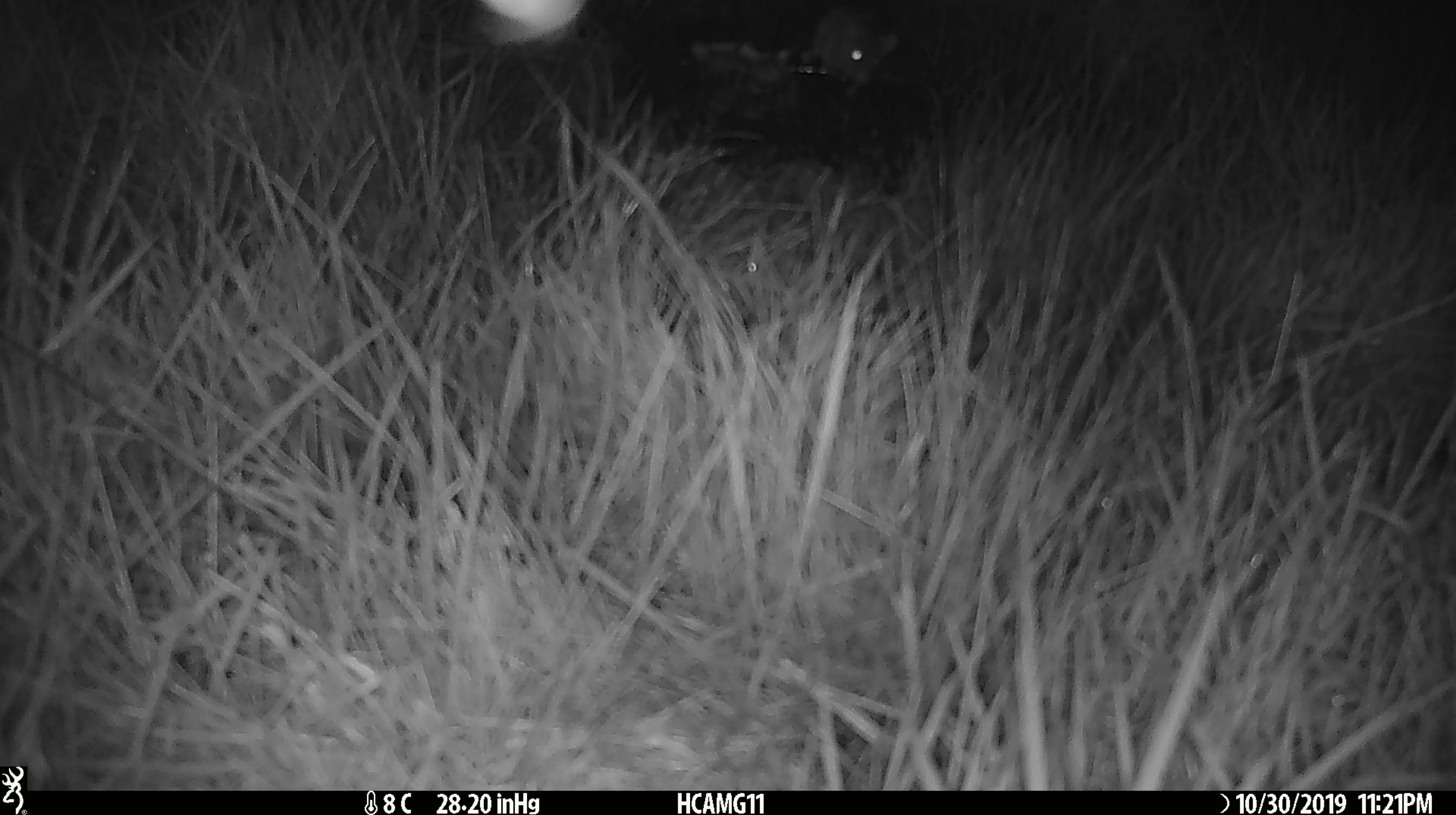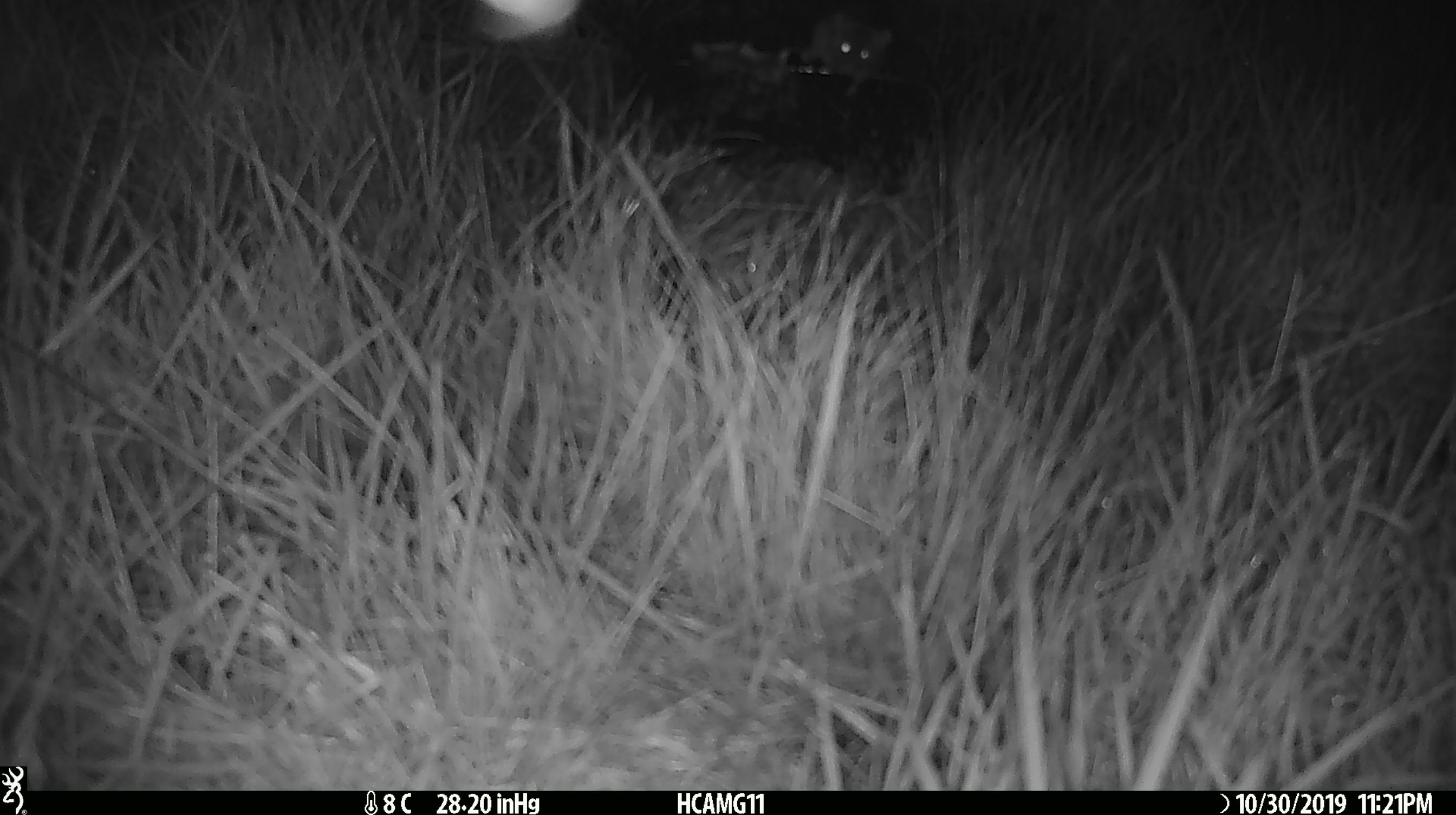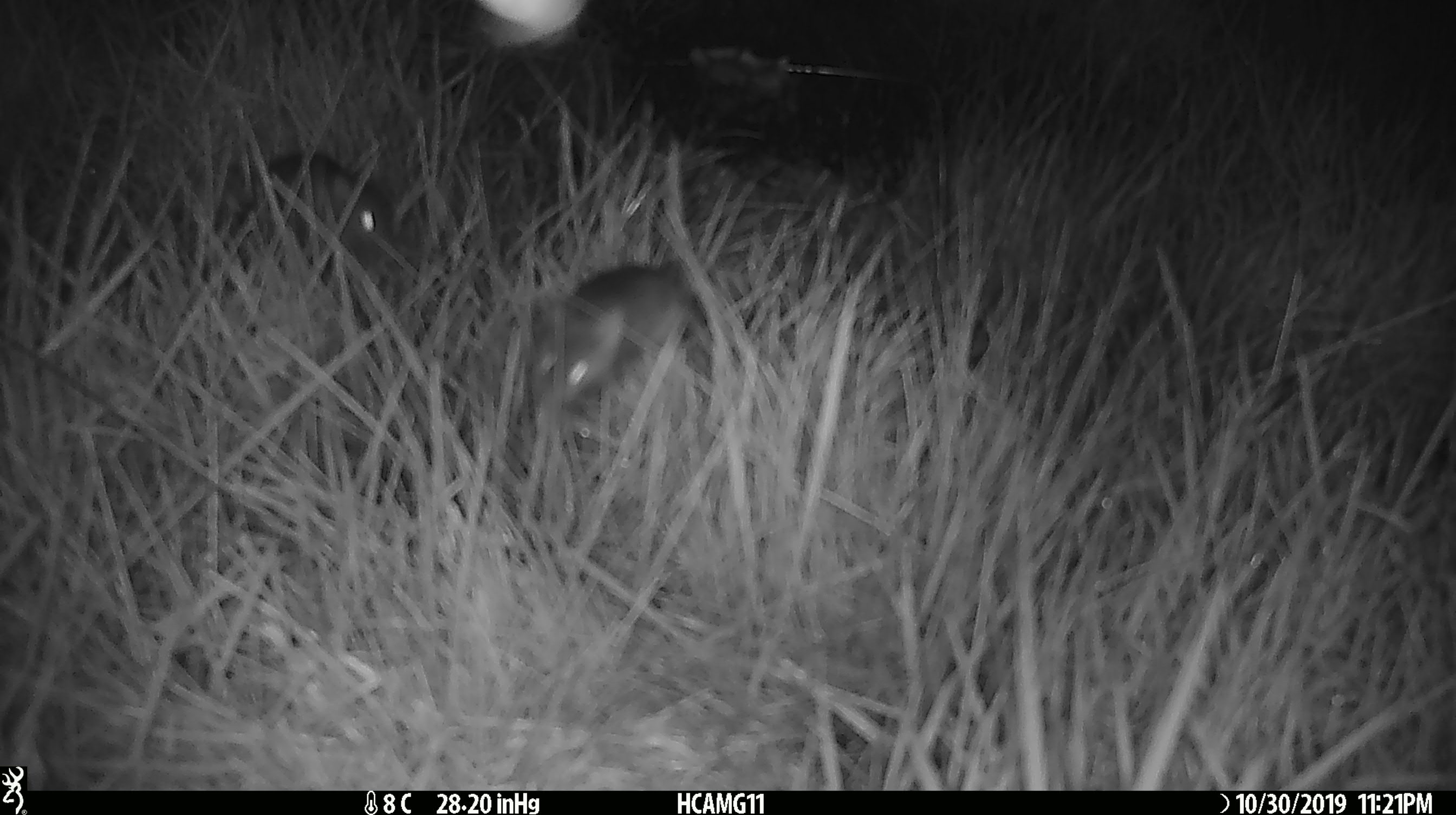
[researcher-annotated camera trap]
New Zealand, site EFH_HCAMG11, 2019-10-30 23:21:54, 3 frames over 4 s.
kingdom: Animalia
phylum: Chordata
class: Mammalia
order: Rodentia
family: Muridae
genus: Mus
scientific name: Mus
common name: mouse